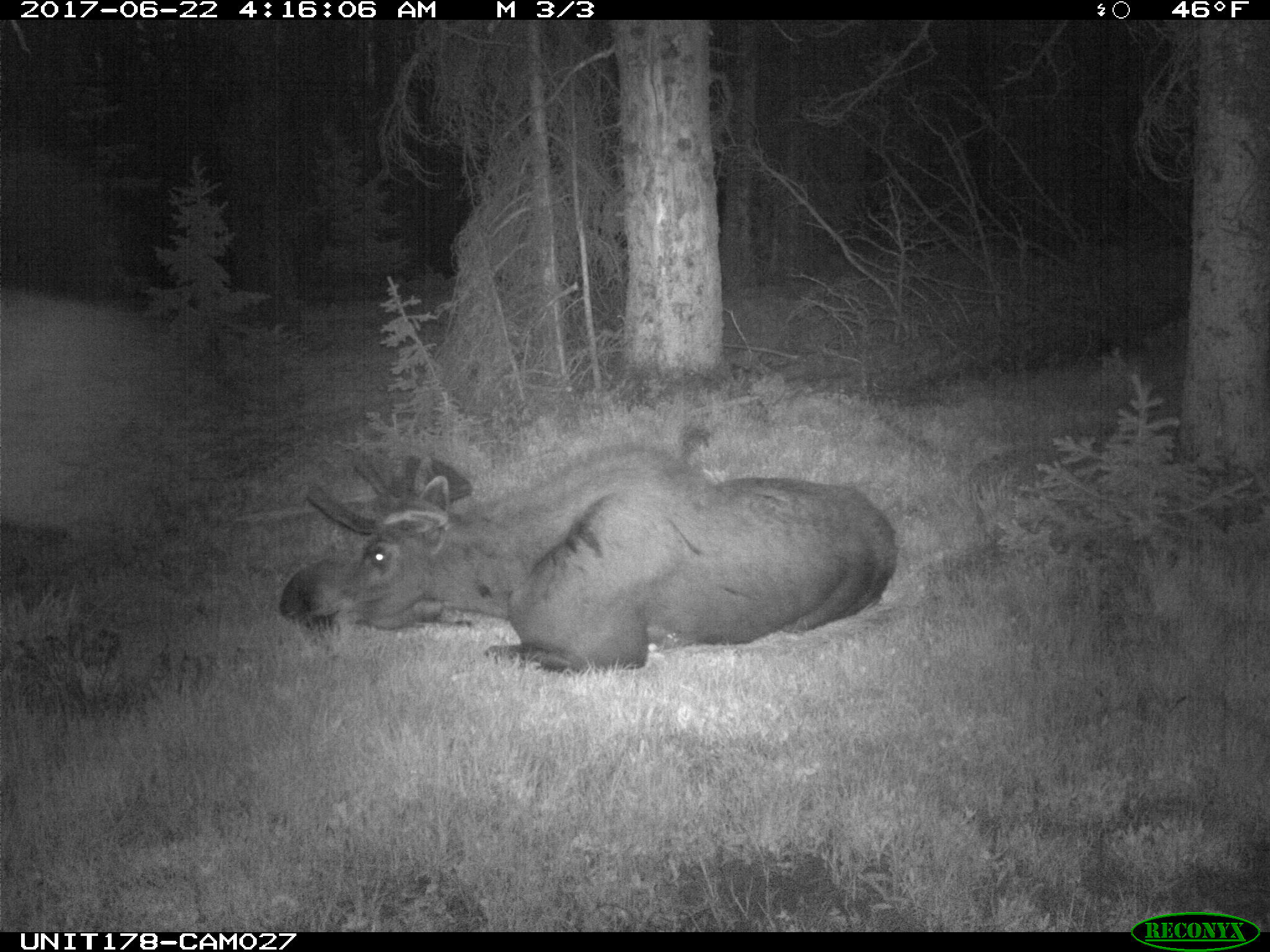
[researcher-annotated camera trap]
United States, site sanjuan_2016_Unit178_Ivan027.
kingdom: Animalia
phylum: Chordata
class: Mammalia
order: Artiodactyla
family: Cervidae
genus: Alces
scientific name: Alces alces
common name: moose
Alces alces (moose).